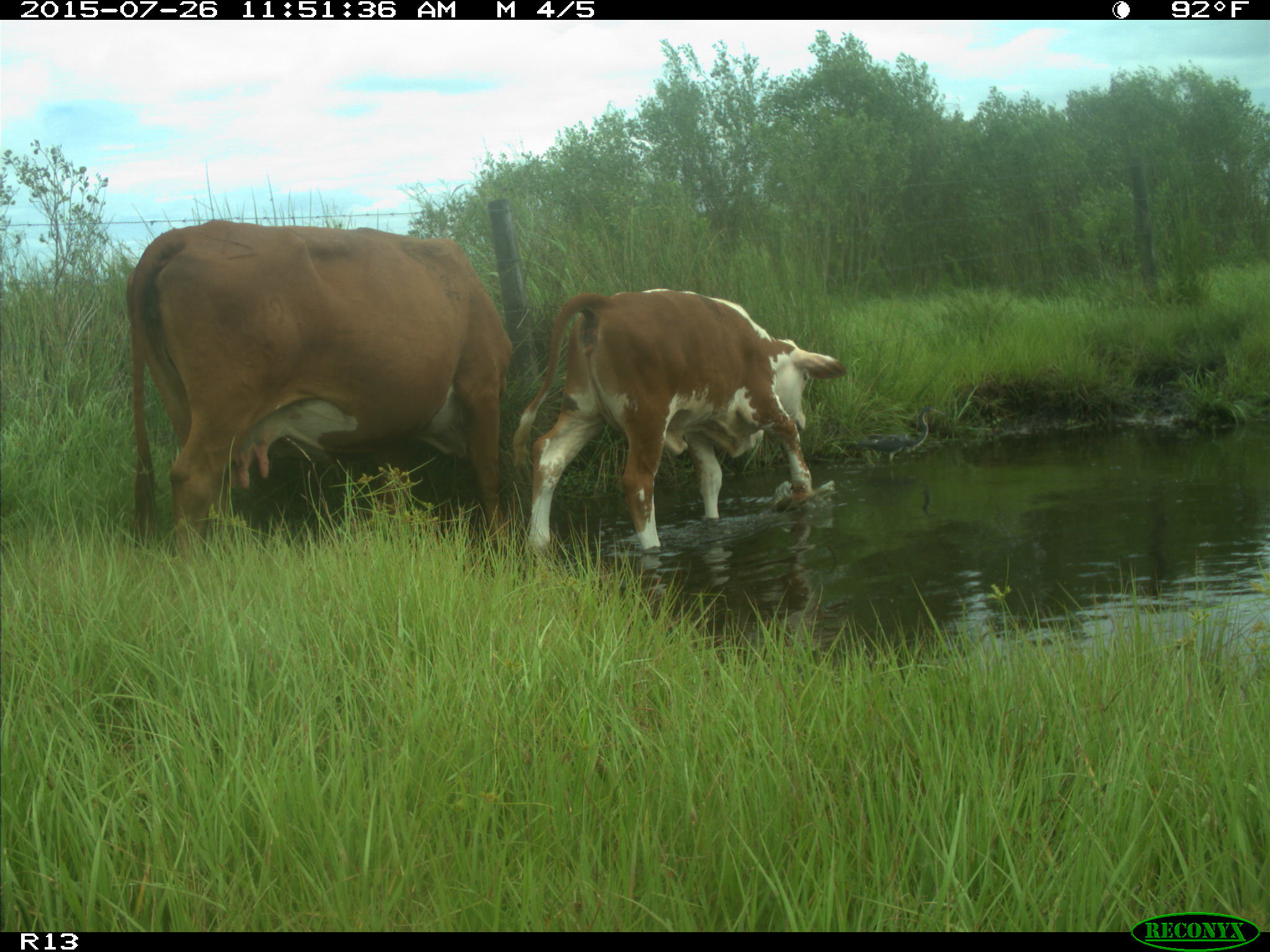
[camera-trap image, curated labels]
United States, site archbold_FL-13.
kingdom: Animalia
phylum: Chordata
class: Mammalia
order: Artiodactyla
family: Bovidae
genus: Bos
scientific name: Bos taurus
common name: domestic cow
Bos taurus (domestic cow).